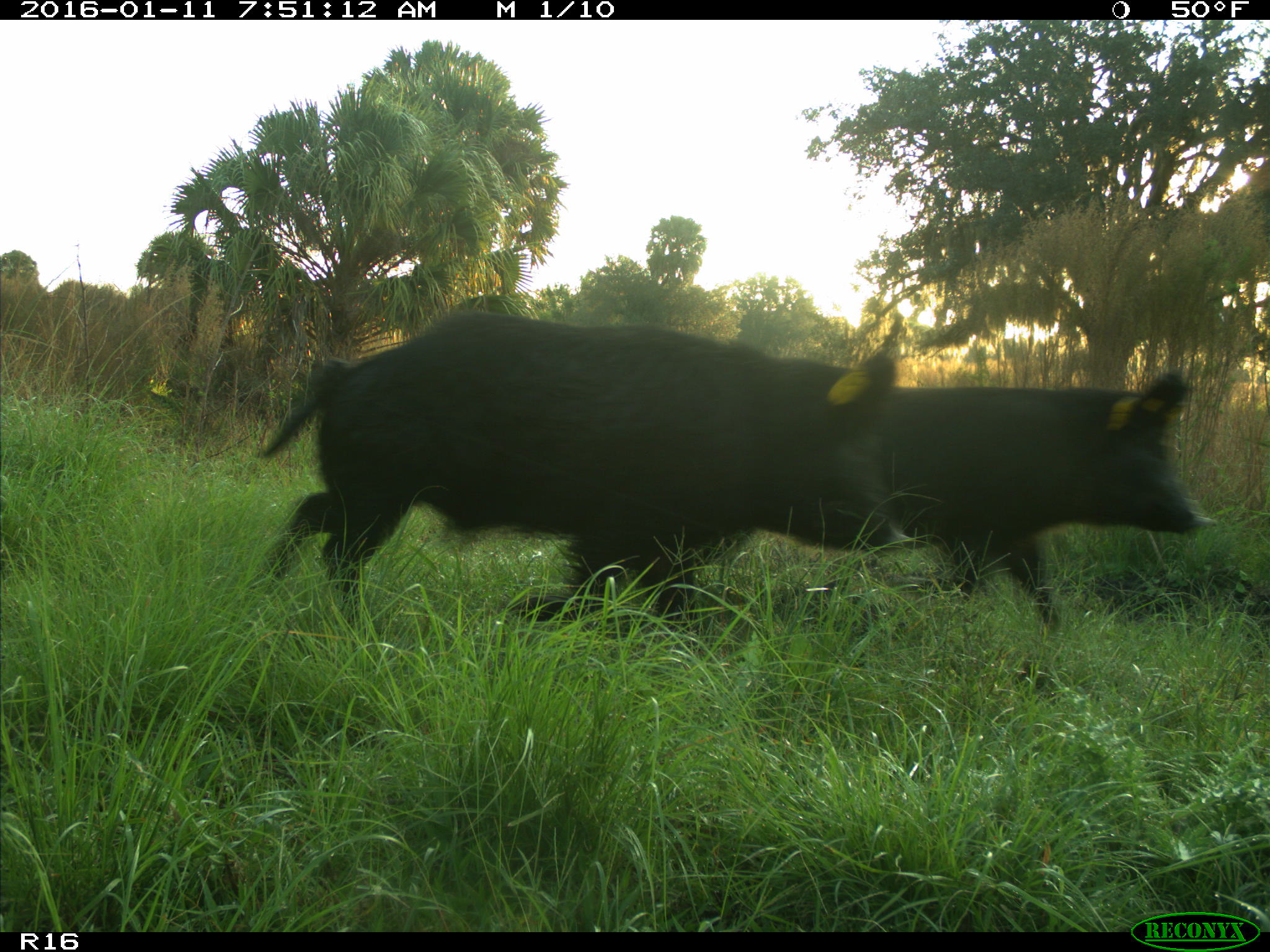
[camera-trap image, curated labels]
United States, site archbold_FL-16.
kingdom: Animalia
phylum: Chordata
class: Mammalia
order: Artiodactyla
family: Suidae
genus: Sus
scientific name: Sus scrofa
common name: wild boar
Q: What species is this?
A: Sus scrofa (wild boar).